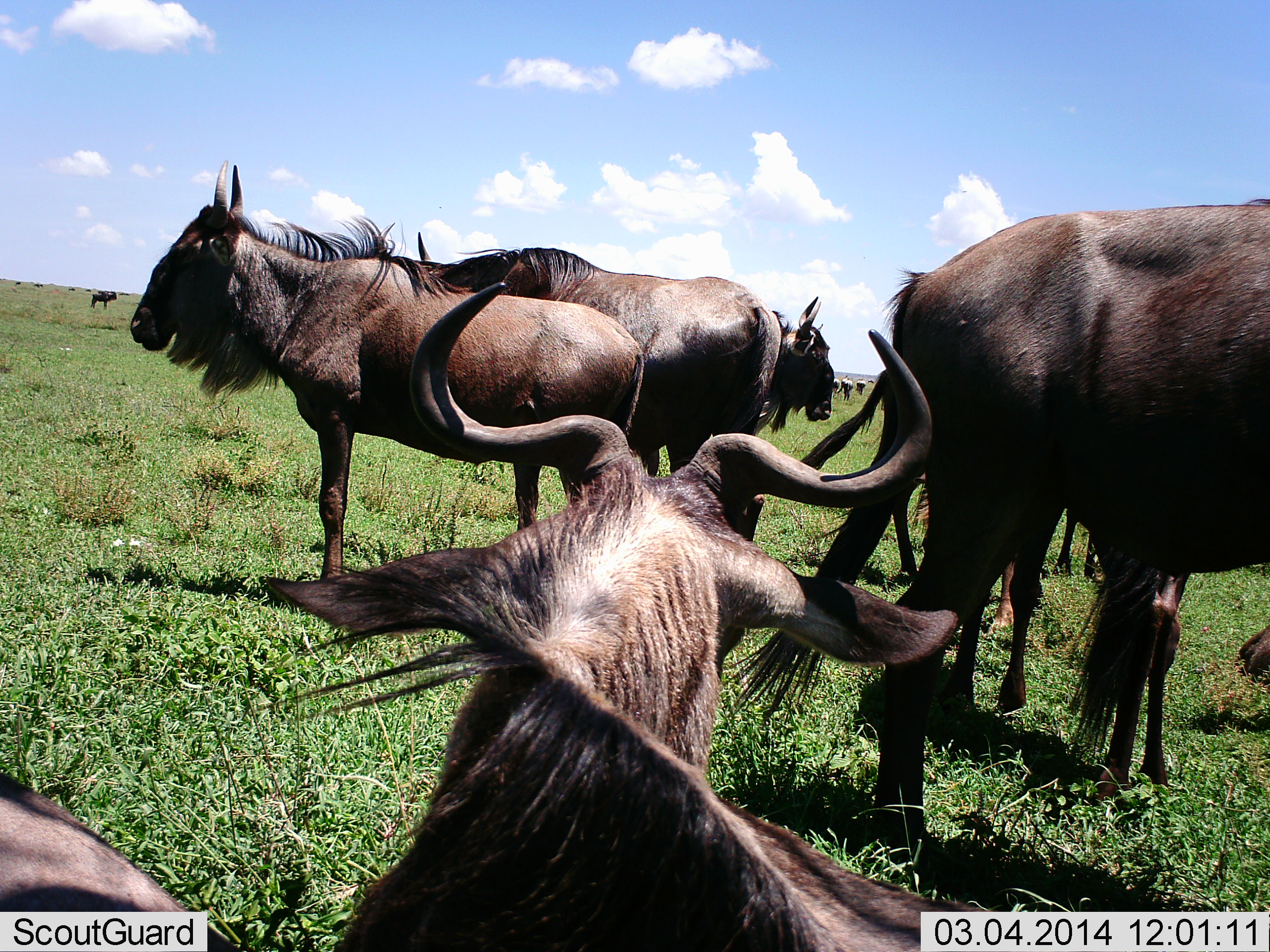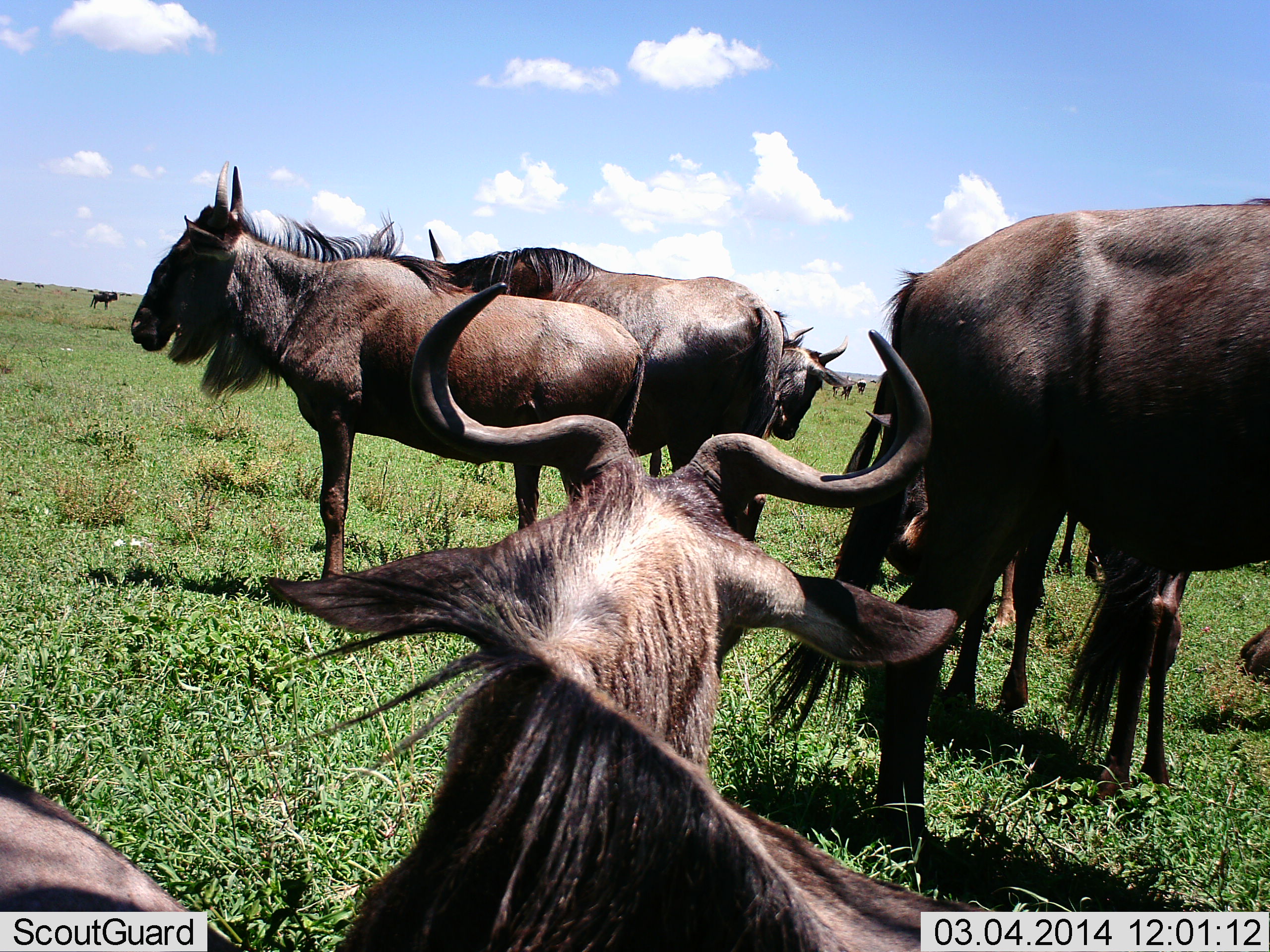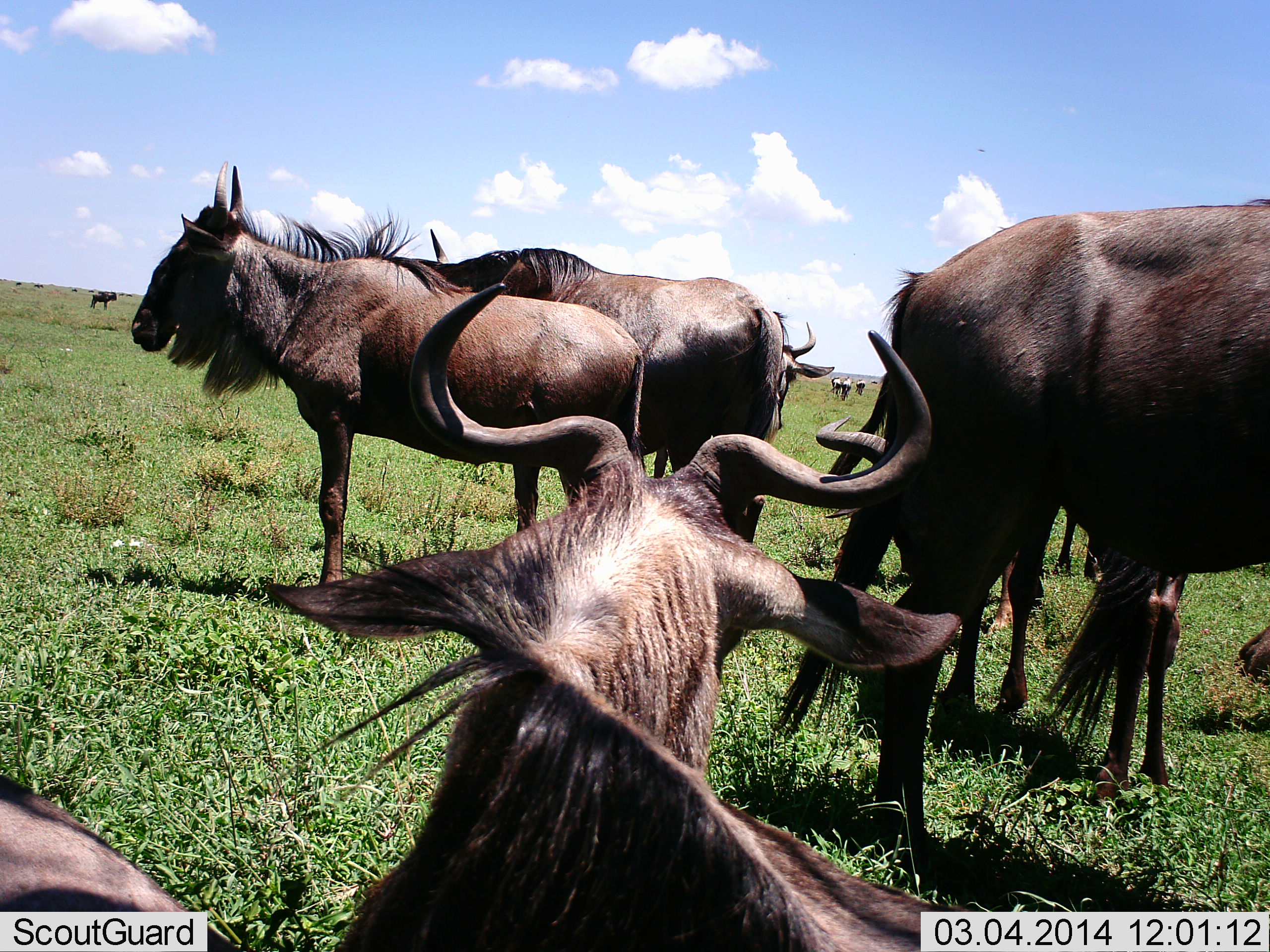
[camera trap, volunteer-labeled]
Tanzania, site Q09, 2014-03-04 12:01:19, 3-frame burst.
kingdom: Animalia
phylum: Chordata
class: Mammalia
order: Artiodactyla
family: Bovidae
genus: Connochaetes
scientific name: Connochaetes taurinus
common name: blue wildebeest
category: wildebeest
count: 11-50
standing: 90%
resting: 70%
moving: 20%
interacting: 0%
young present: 0%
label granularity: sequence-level